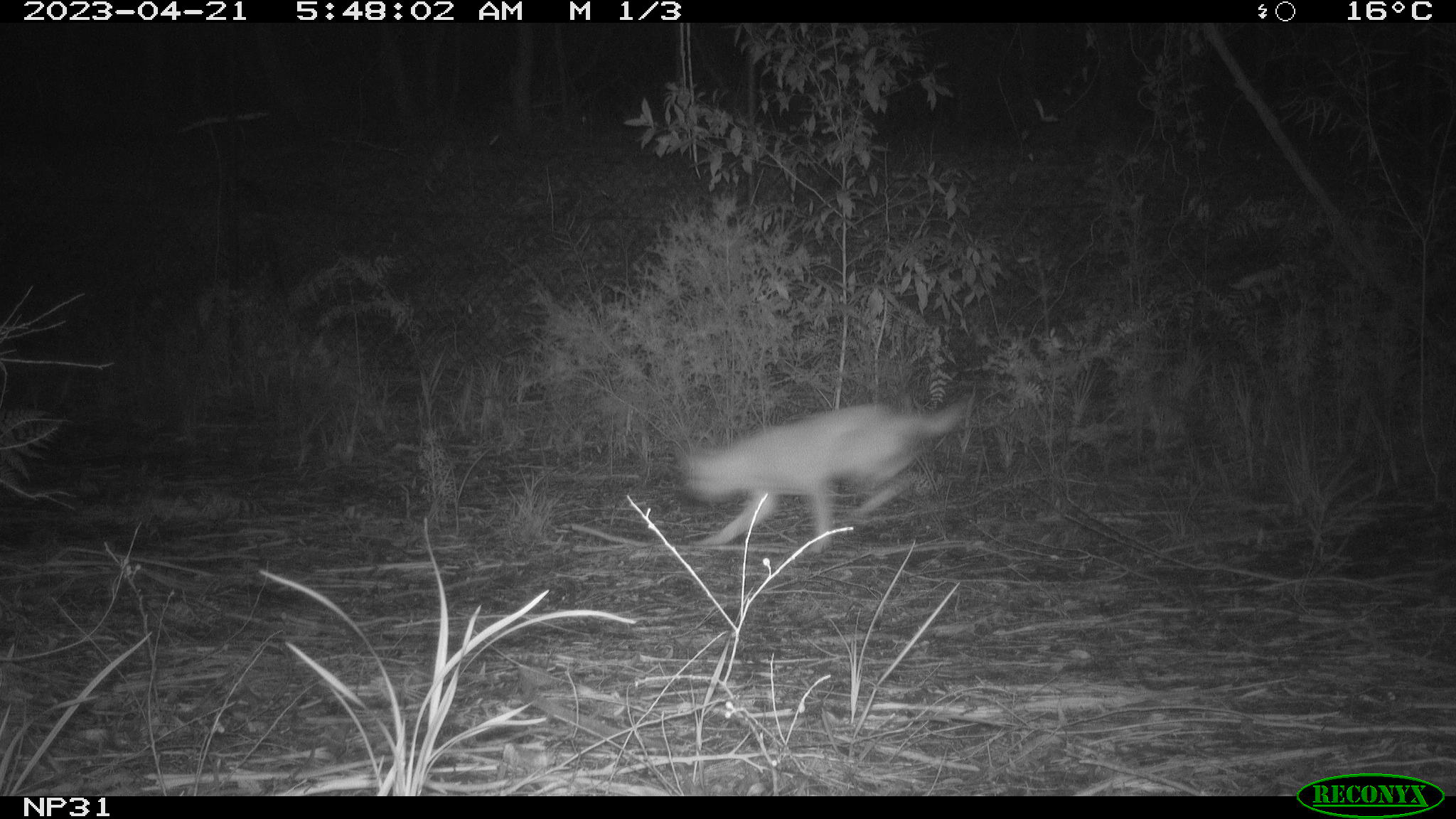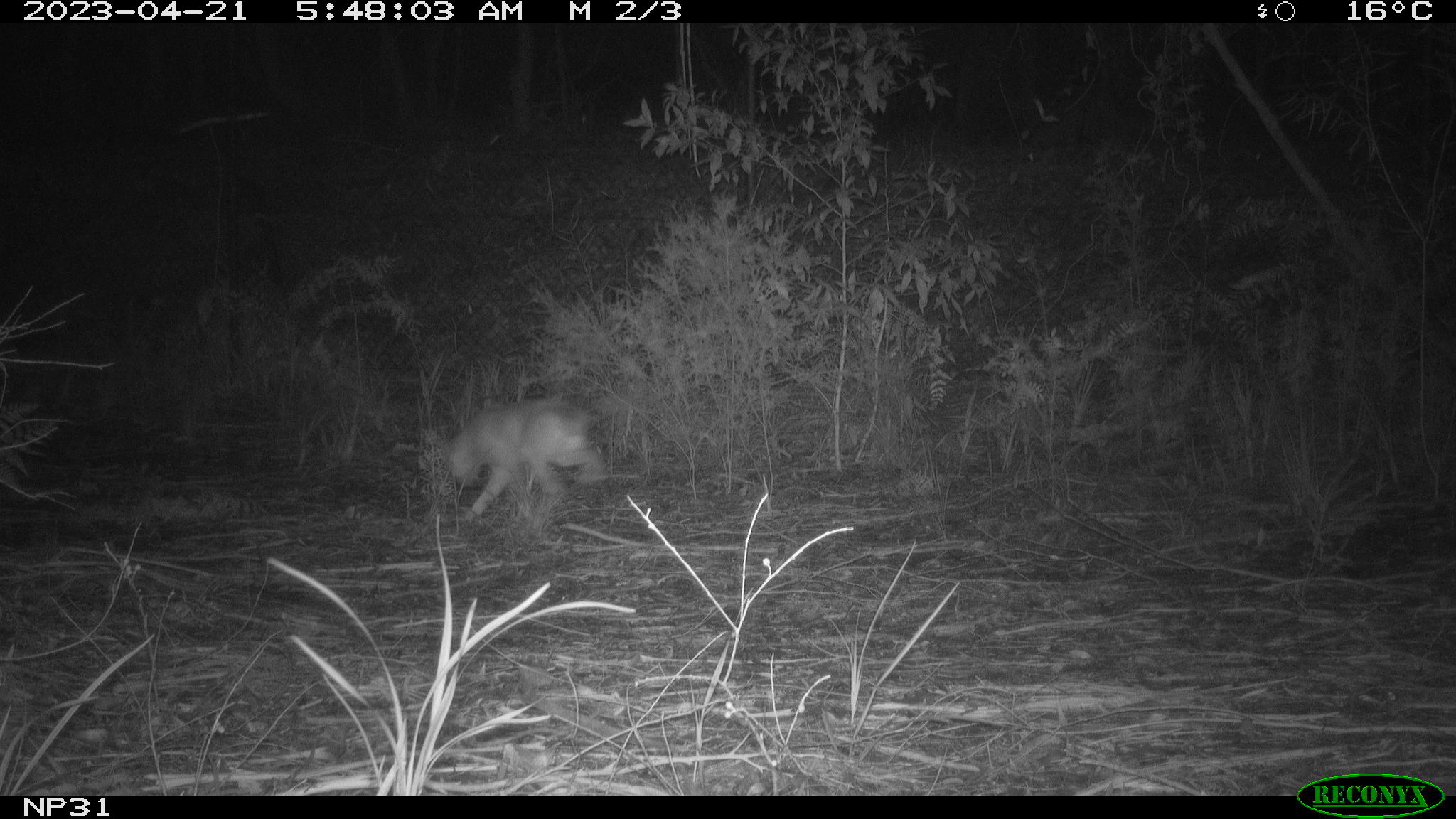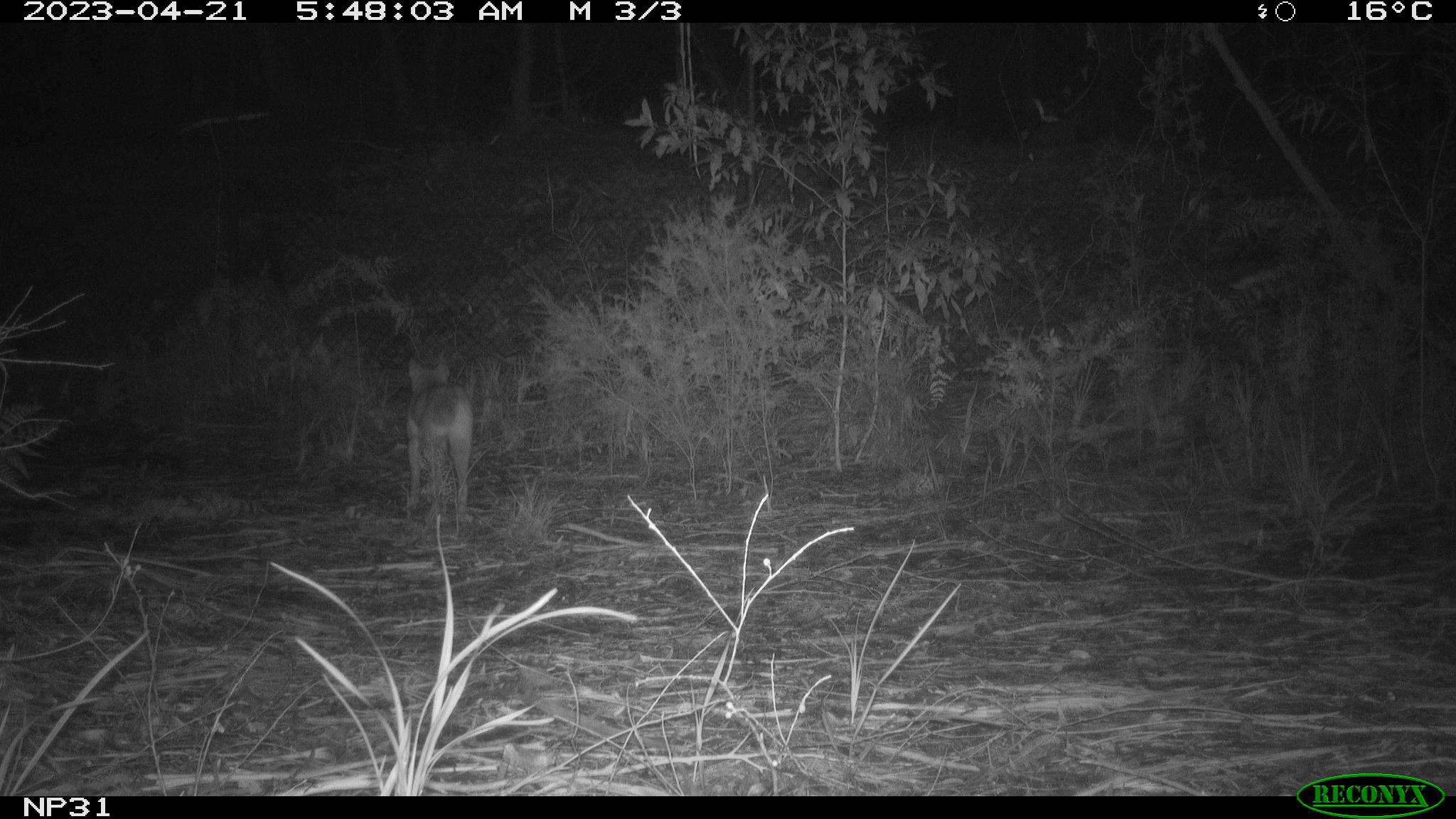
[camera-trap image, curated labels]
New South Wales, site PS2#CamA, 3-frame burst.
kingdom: Animalia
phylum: Chordata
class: Mammalia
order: Carnivora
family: Canidae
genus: Canis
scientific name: Canis familiaris dingo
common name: dingo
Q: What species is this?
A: Dingo (Canis familiaris dingo).